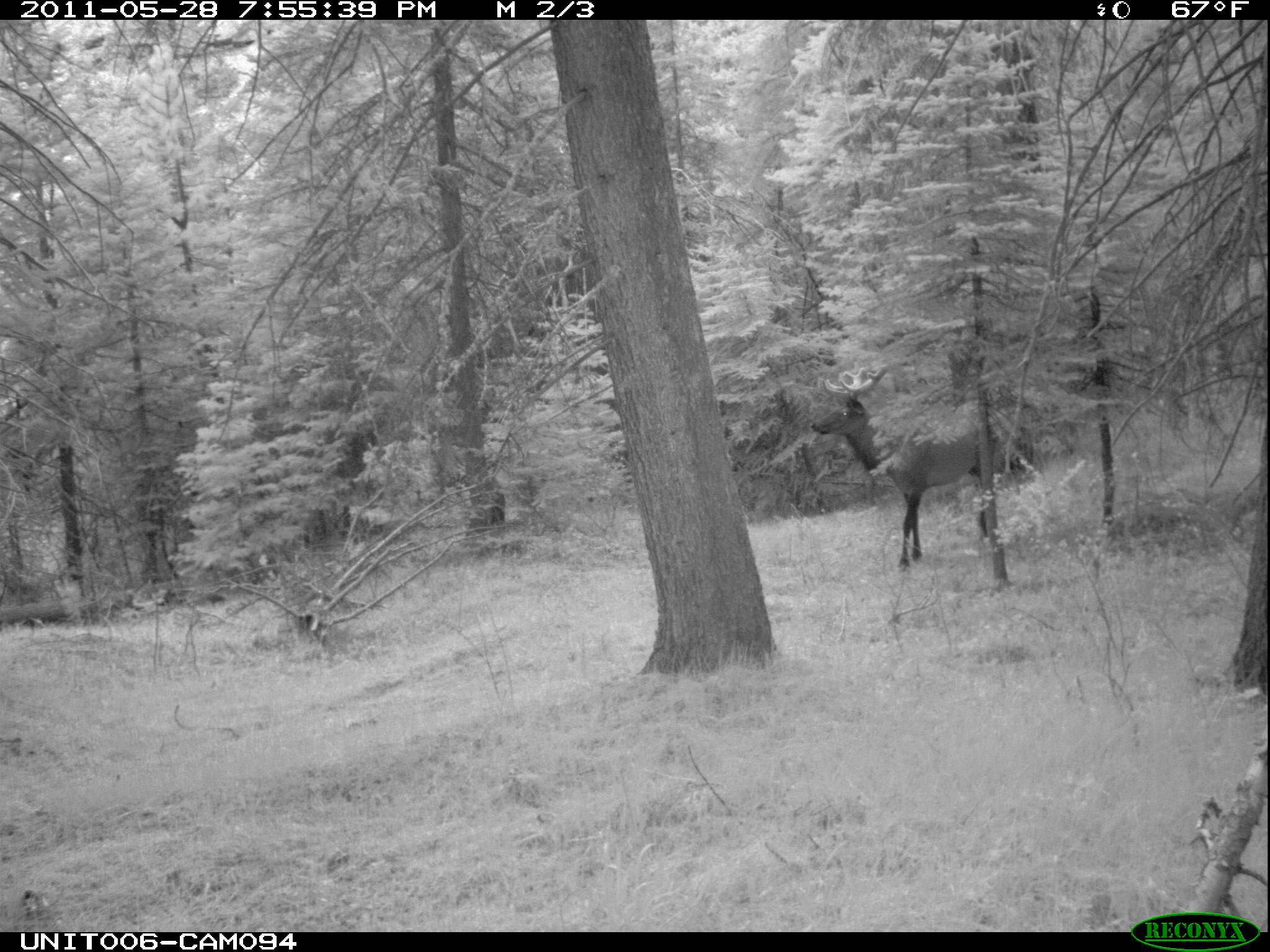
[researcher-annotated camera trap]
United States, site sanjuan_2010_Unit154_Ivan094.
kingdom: Animalia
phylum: Chordata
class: Mammalia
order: Artiodactyla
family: Cervidae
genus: Cervus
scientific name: Cervus elaphus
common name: red deer